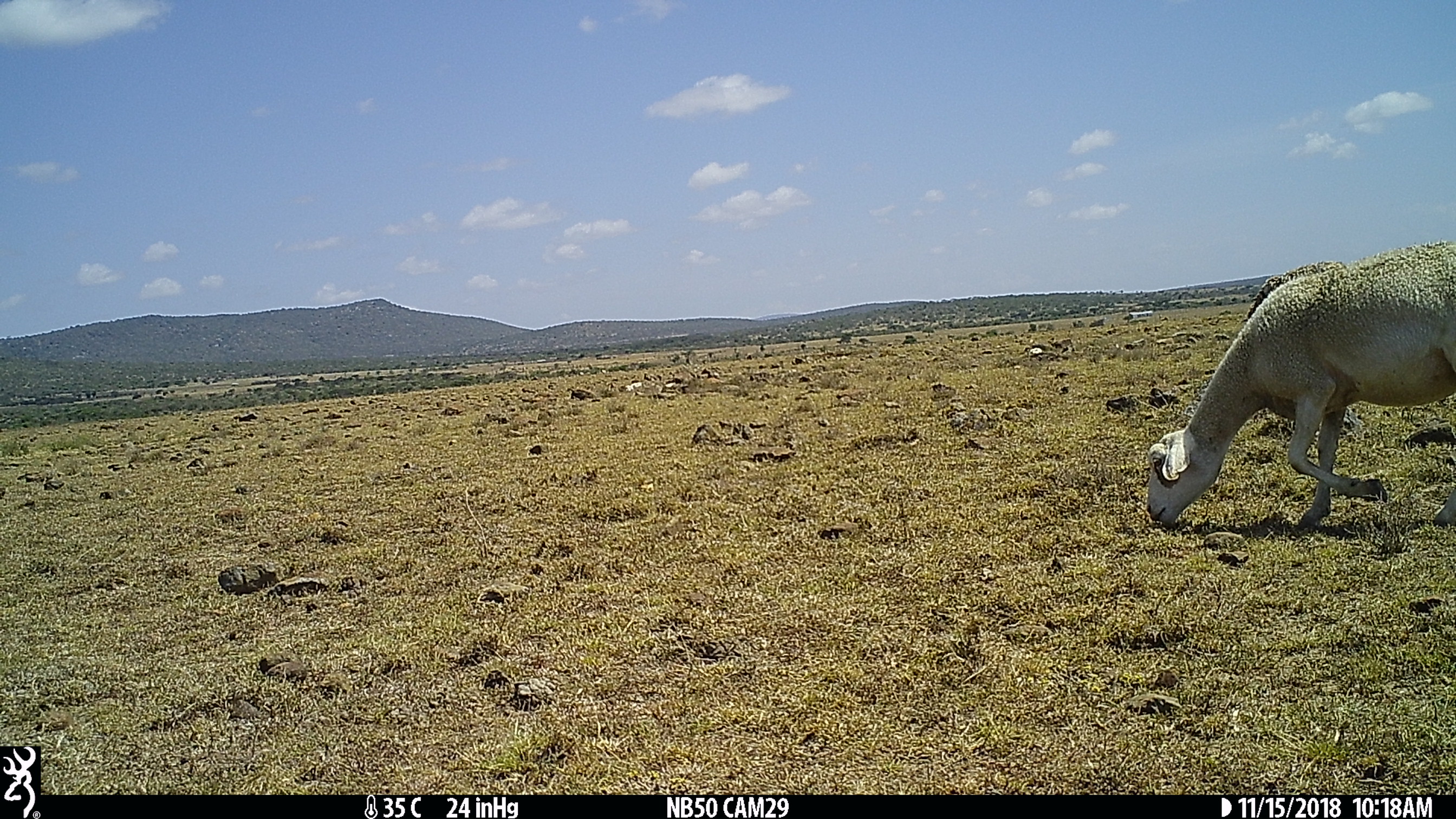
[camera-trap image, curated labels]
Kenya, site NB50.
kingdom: Animalia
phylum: Chordata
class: Mammalia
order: Artiodactyla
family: Bovidae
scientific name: Bovidae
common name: sheep or goat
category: shoat